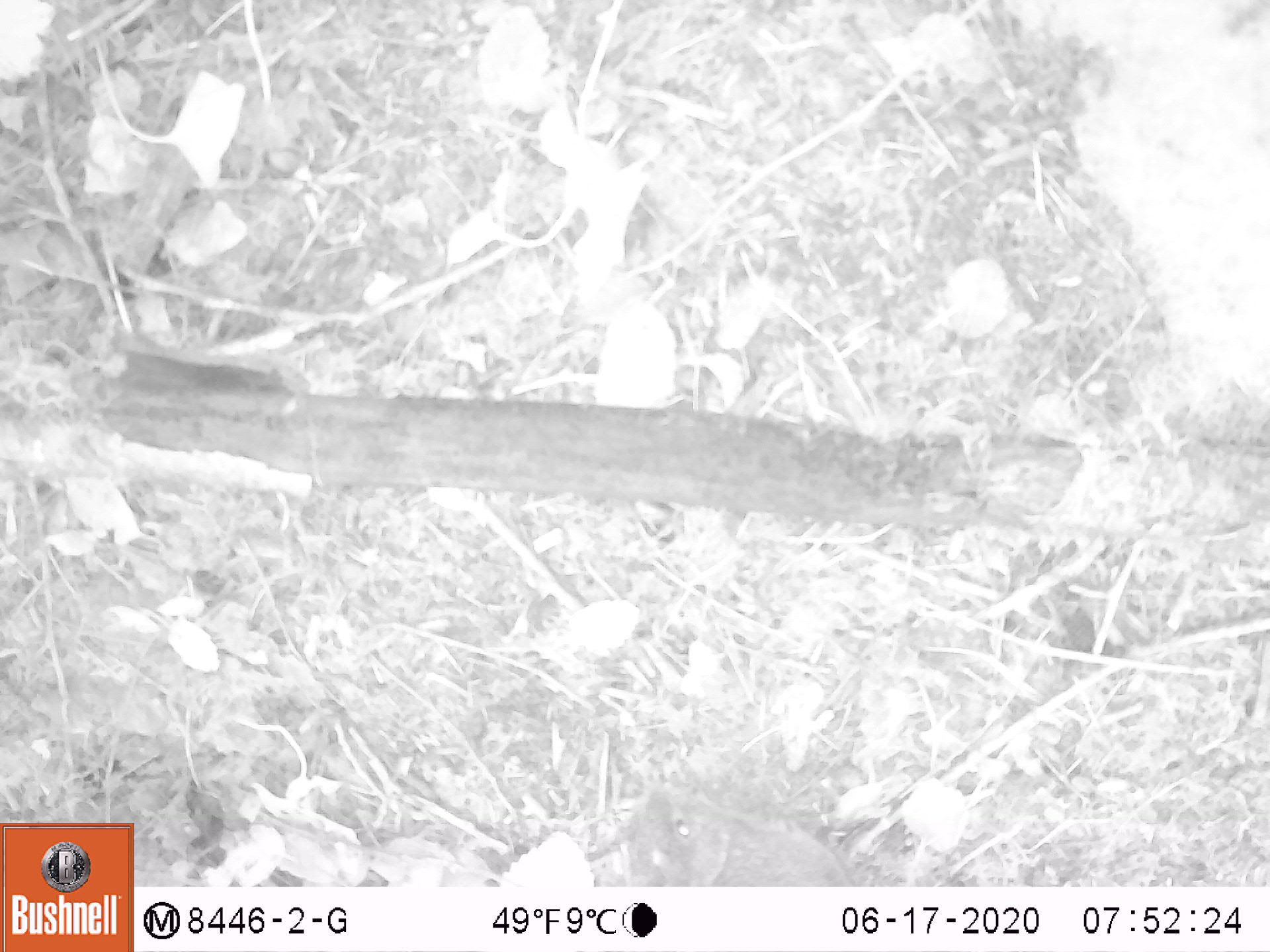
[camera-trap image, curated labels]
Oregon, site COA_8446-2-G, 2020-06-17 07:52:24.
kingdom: Animalia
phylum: Chordata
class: Mammalia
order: Lagomorpha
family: Leporidae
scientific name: Leporidae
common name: hares and rabbits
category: leporidae family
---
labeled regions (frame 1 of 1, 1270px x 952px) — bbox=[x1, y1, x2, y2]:
leporidae family: bbox=[611, 780, 862, 883]